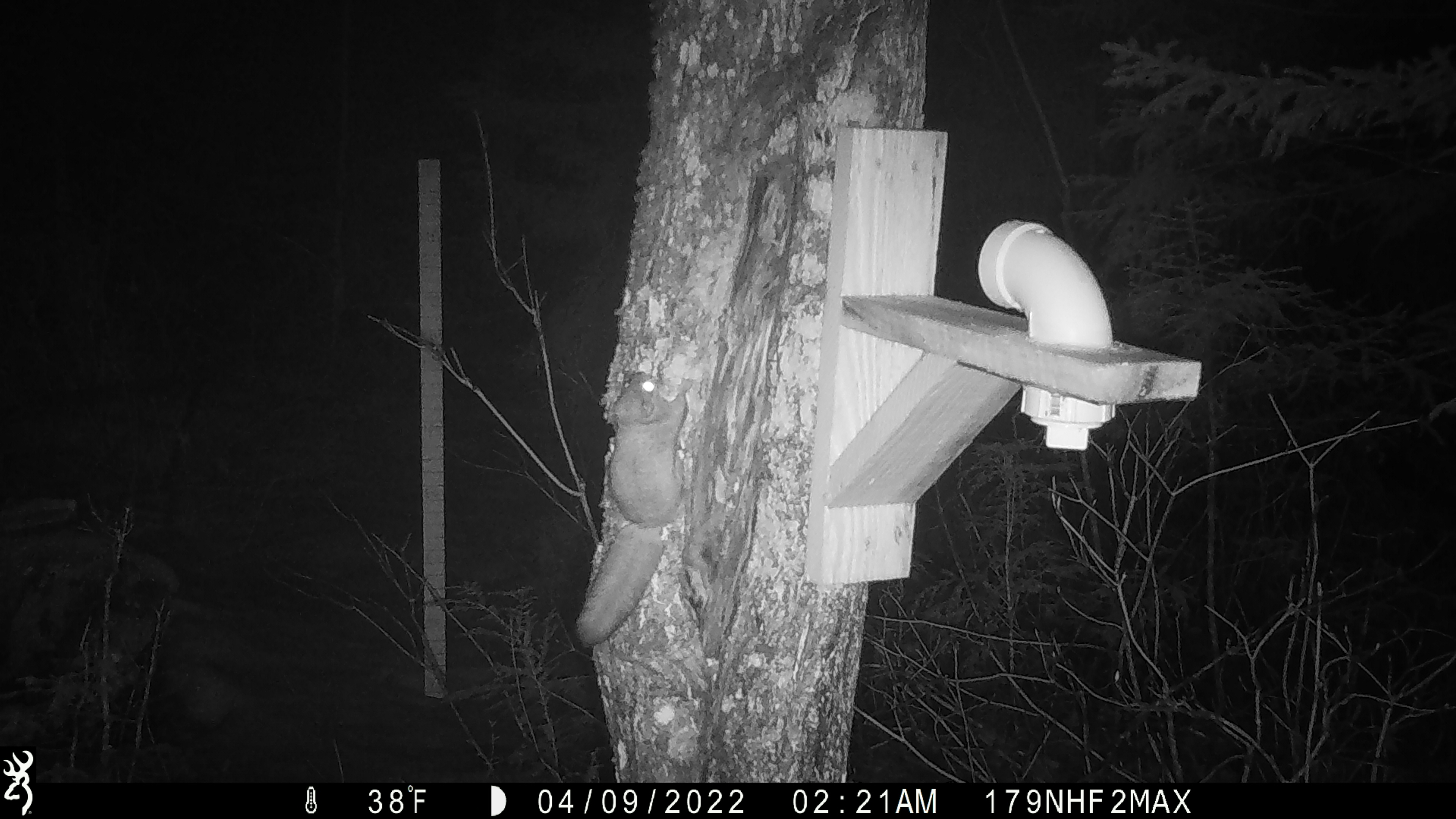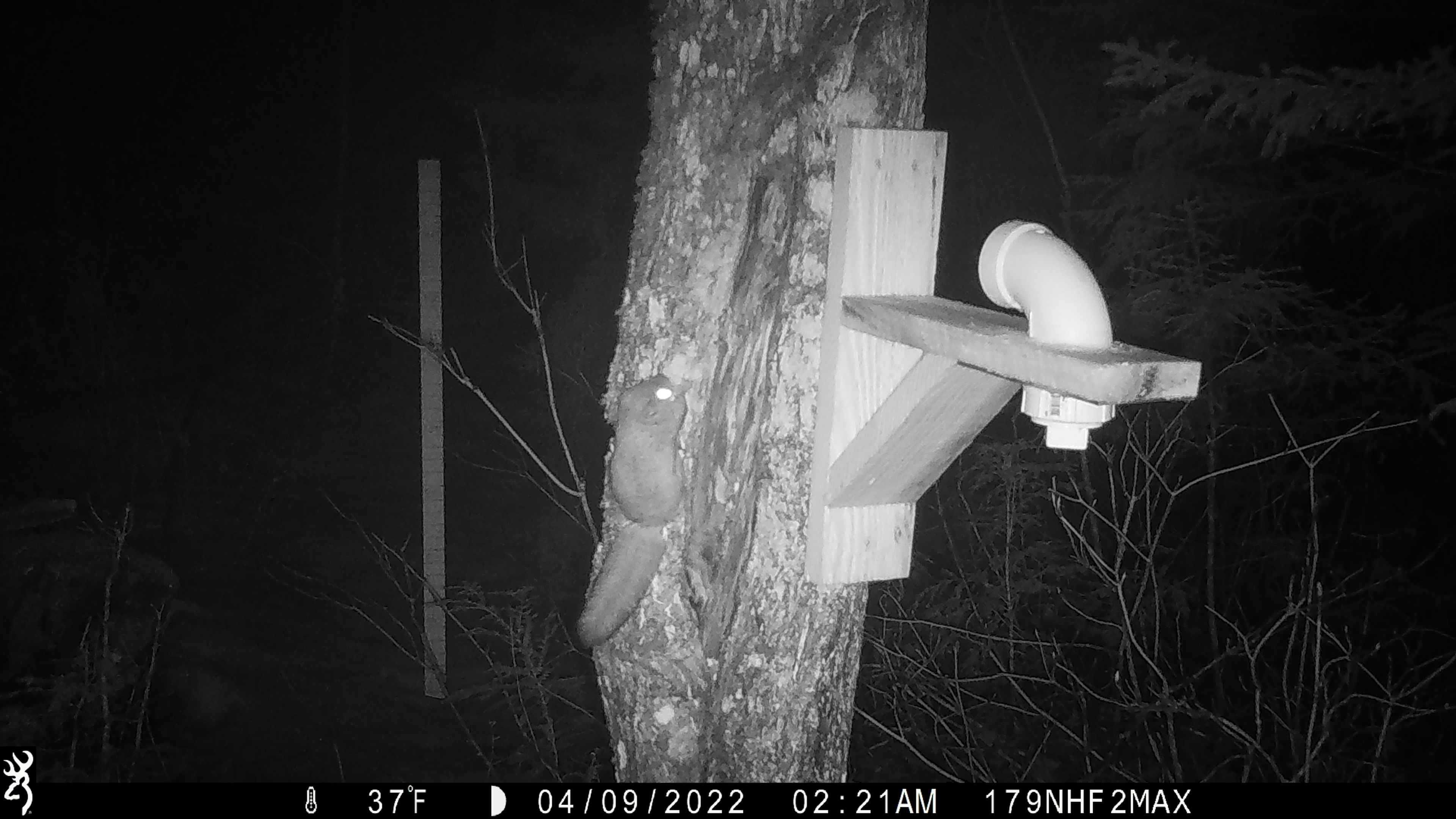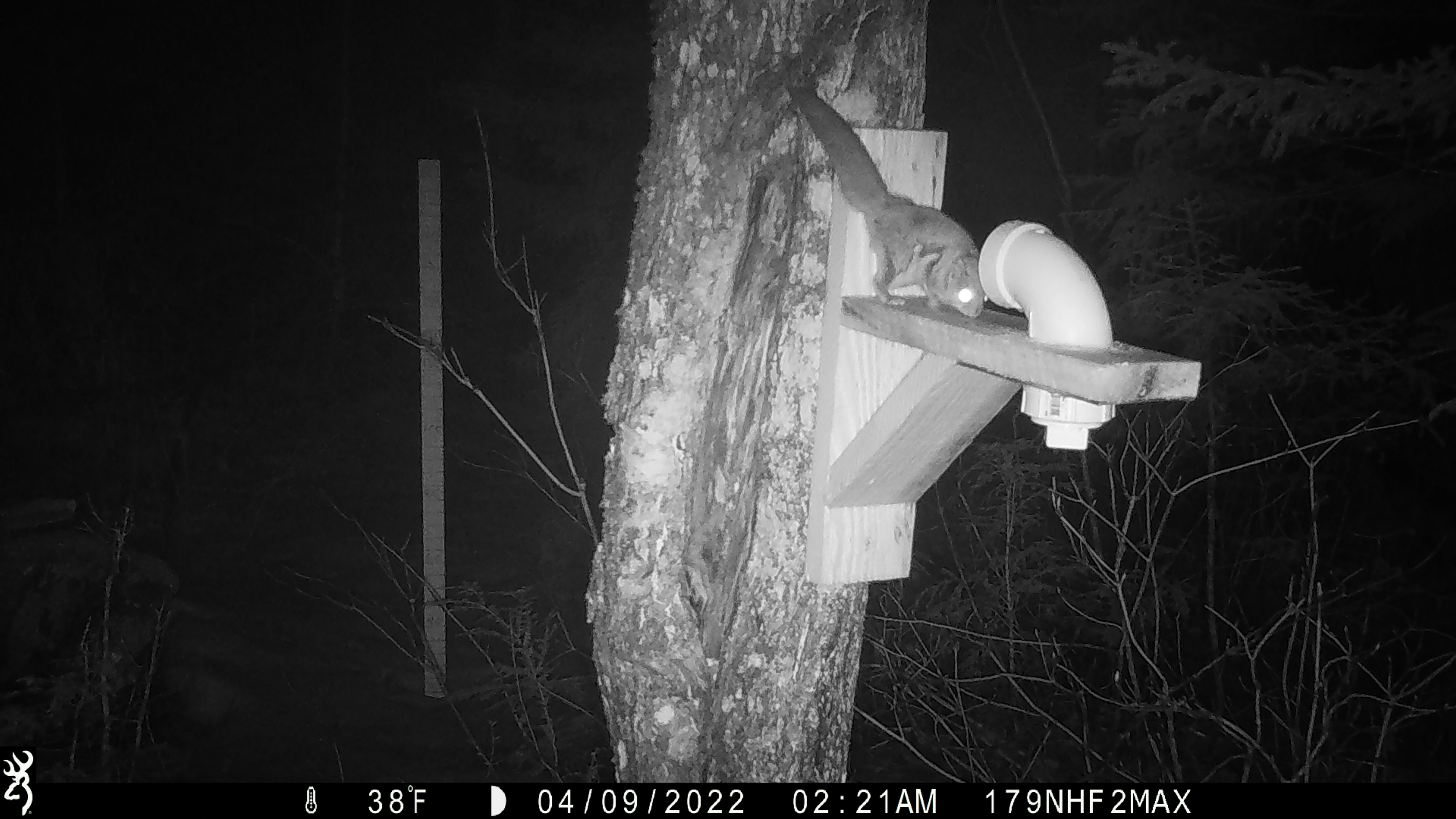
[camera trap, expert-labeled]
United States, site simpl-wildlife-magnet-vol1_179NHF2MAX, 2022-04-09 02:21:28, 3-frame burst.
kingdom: Animalia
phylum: Chordata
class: Mammalia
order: Rodentia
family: Sciuridae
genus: Glaucomys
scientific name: Glaucomys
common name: flying squirrel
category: flying squirrel sp.